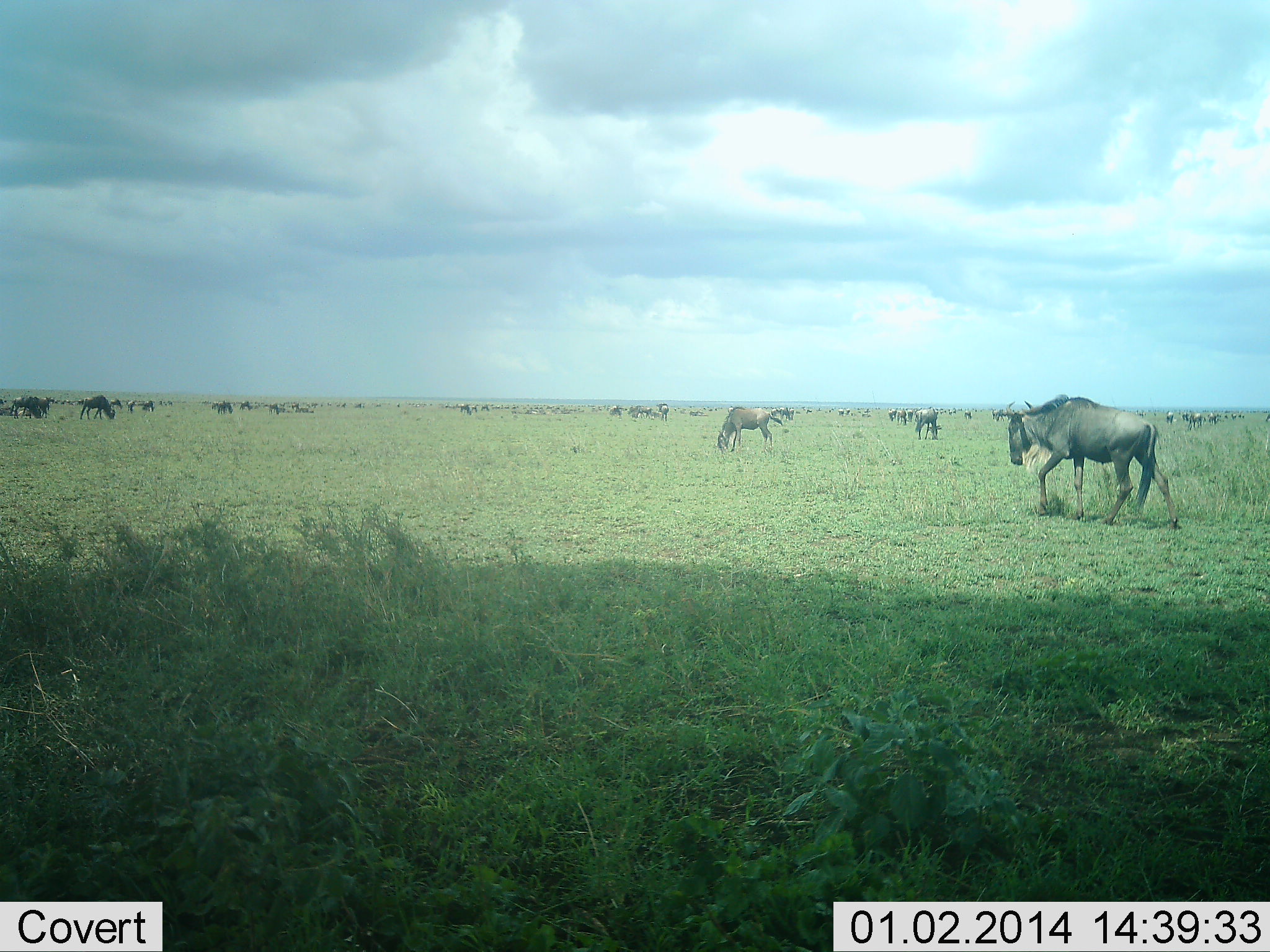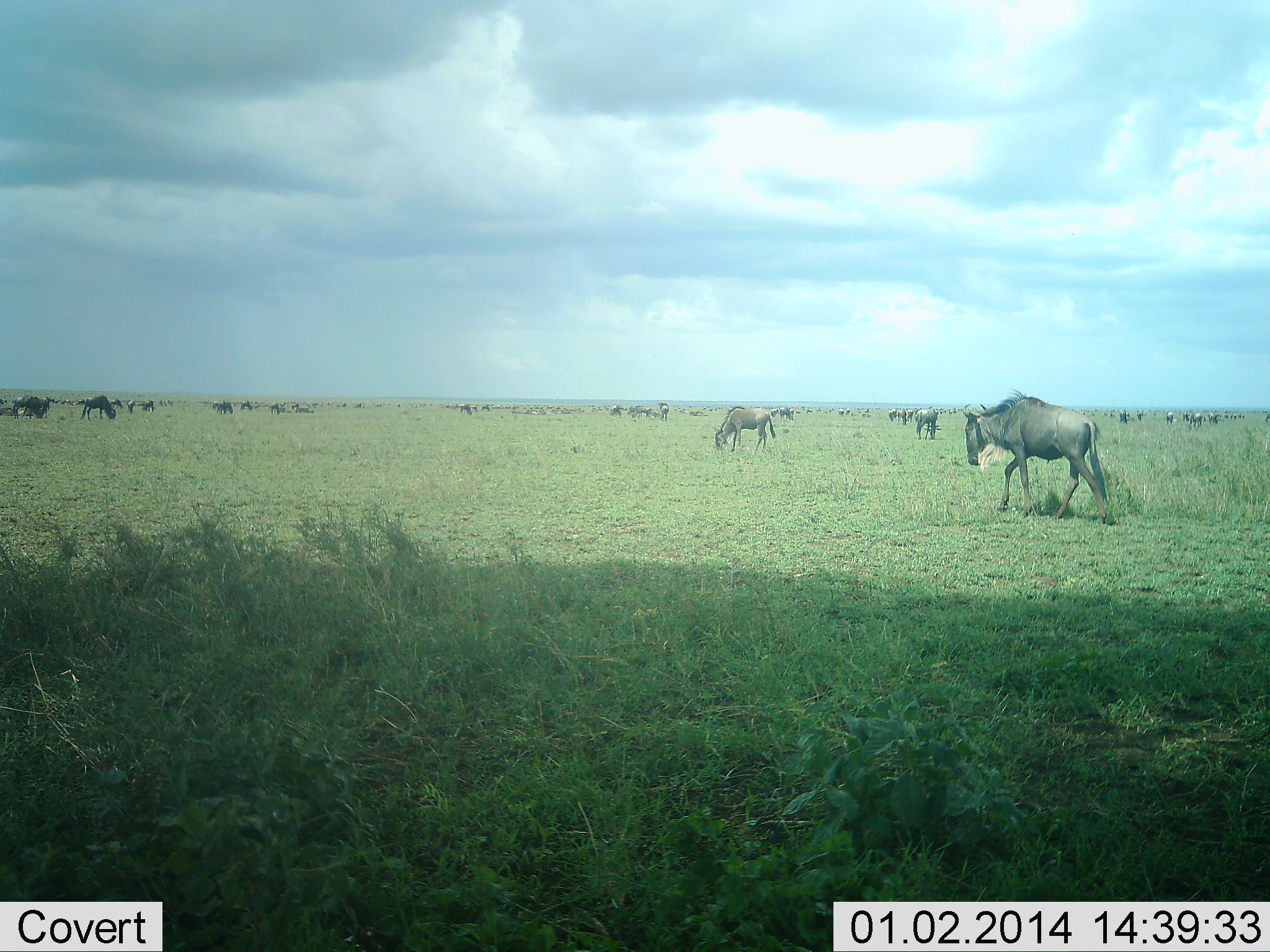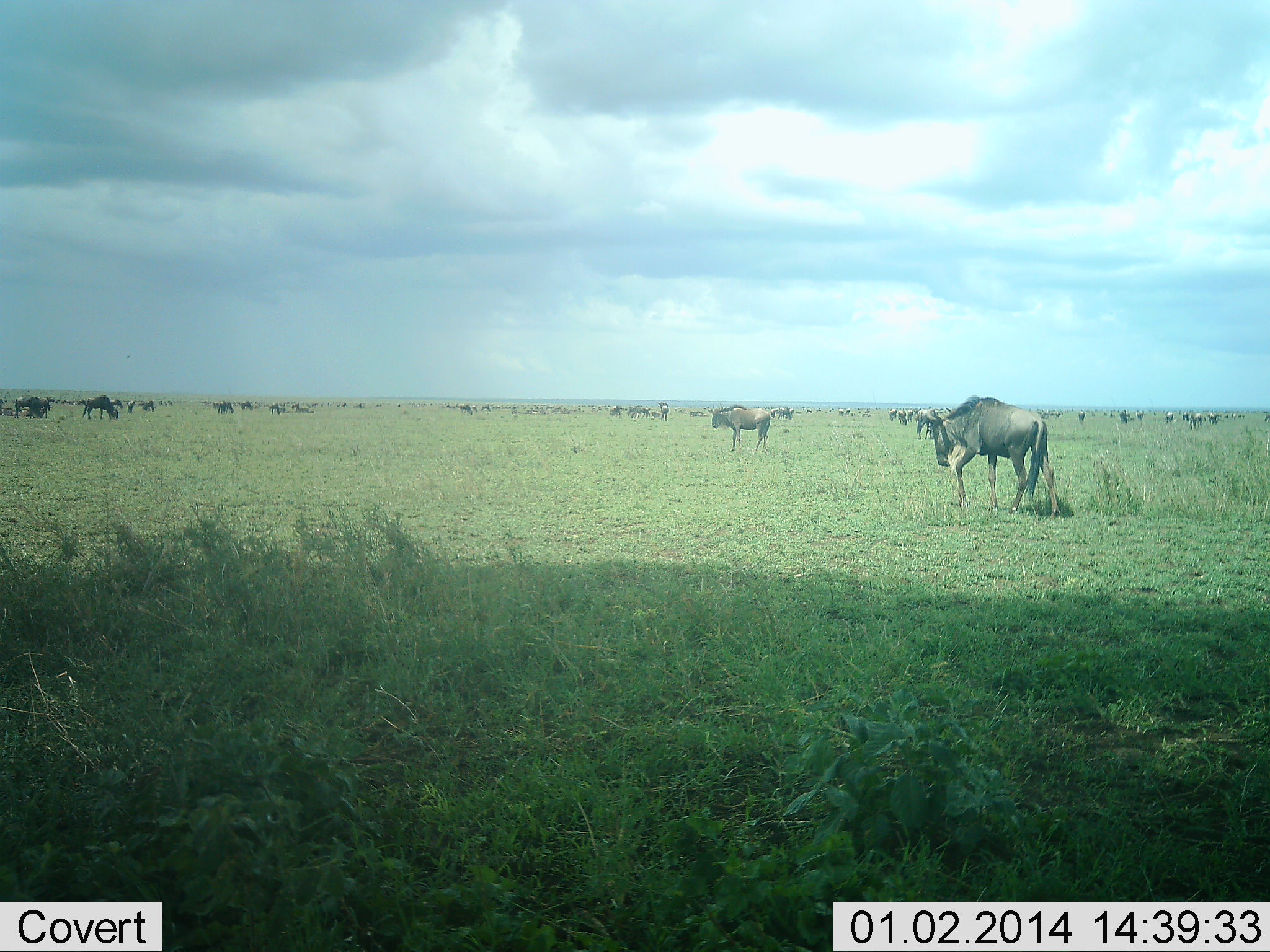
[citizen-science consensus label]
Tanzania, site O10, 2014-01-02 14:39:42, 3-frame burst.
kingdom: Animalia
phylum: Chordata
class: Mammalia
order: Artiodactyla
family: Bovidae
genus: Connochaetes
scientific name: Connochaetes taurinus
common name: blue wildebeest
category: wildebeest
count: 11-50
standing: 40%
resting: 10%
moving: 80%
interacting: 0%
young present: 0%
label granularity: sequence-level